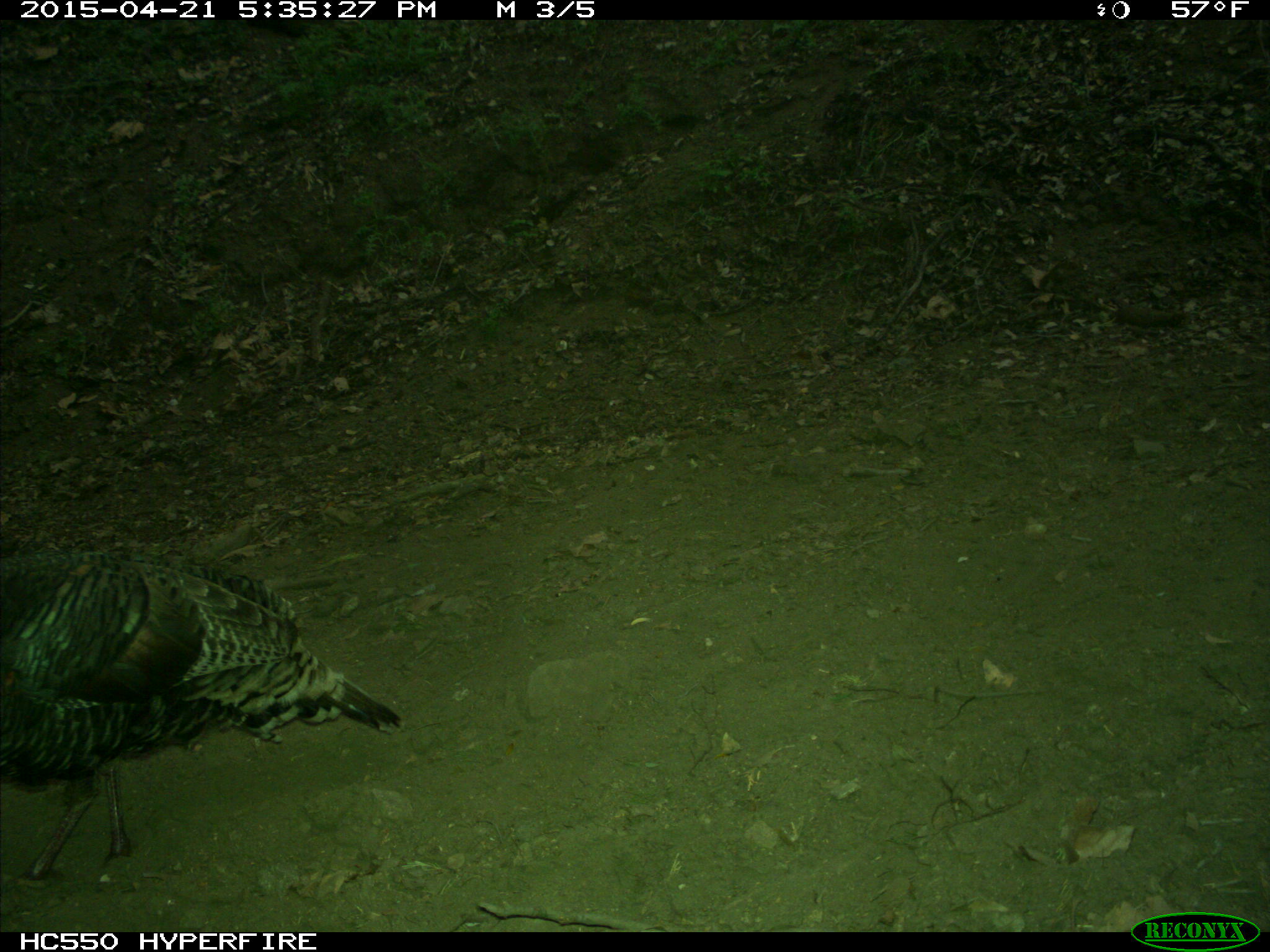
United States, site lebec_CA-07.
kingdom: Animalia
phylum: Chordata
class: Aves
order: Galliformes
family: Phasianidae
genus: Meleagris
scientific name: Meleagris gallopavo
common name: wild turkey